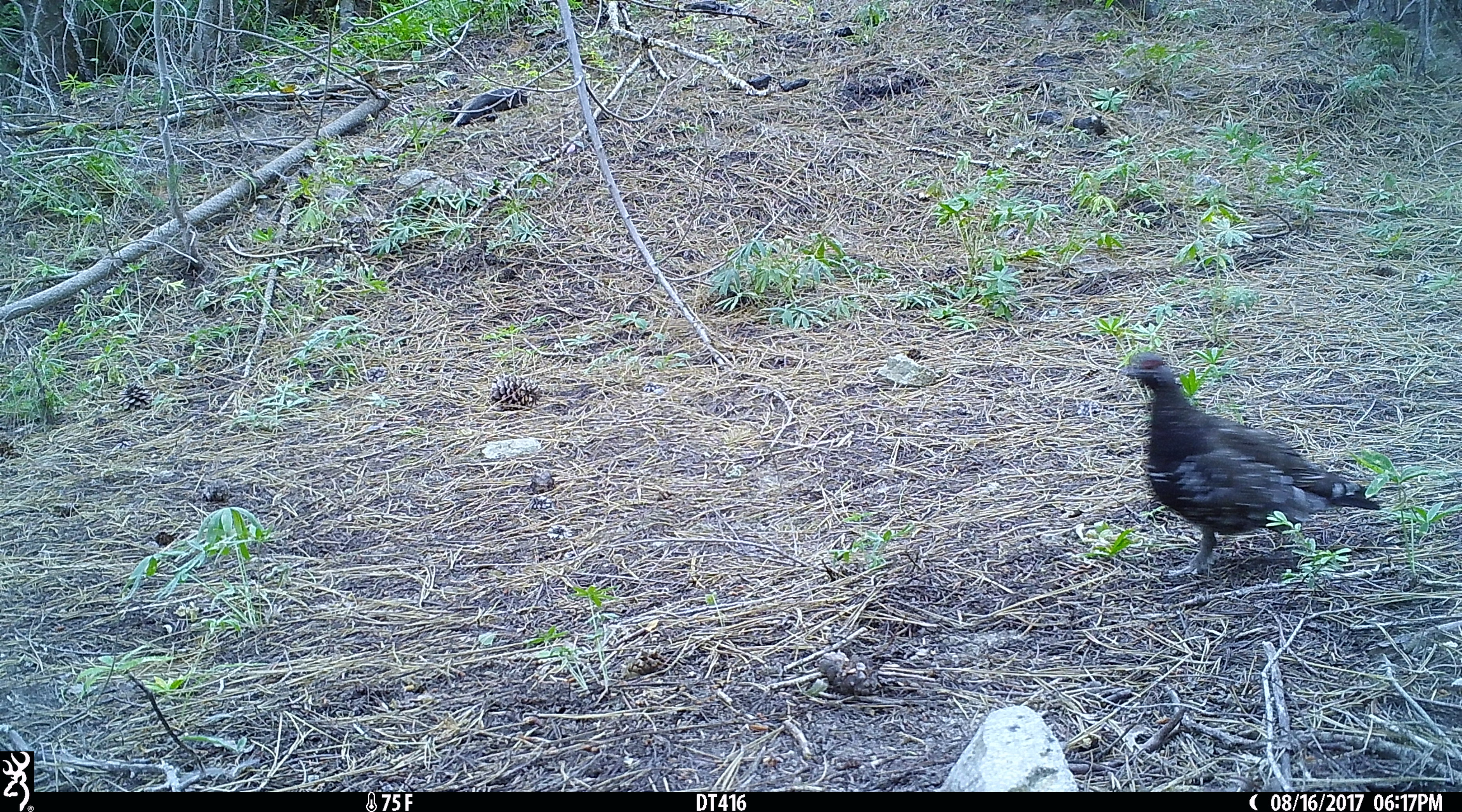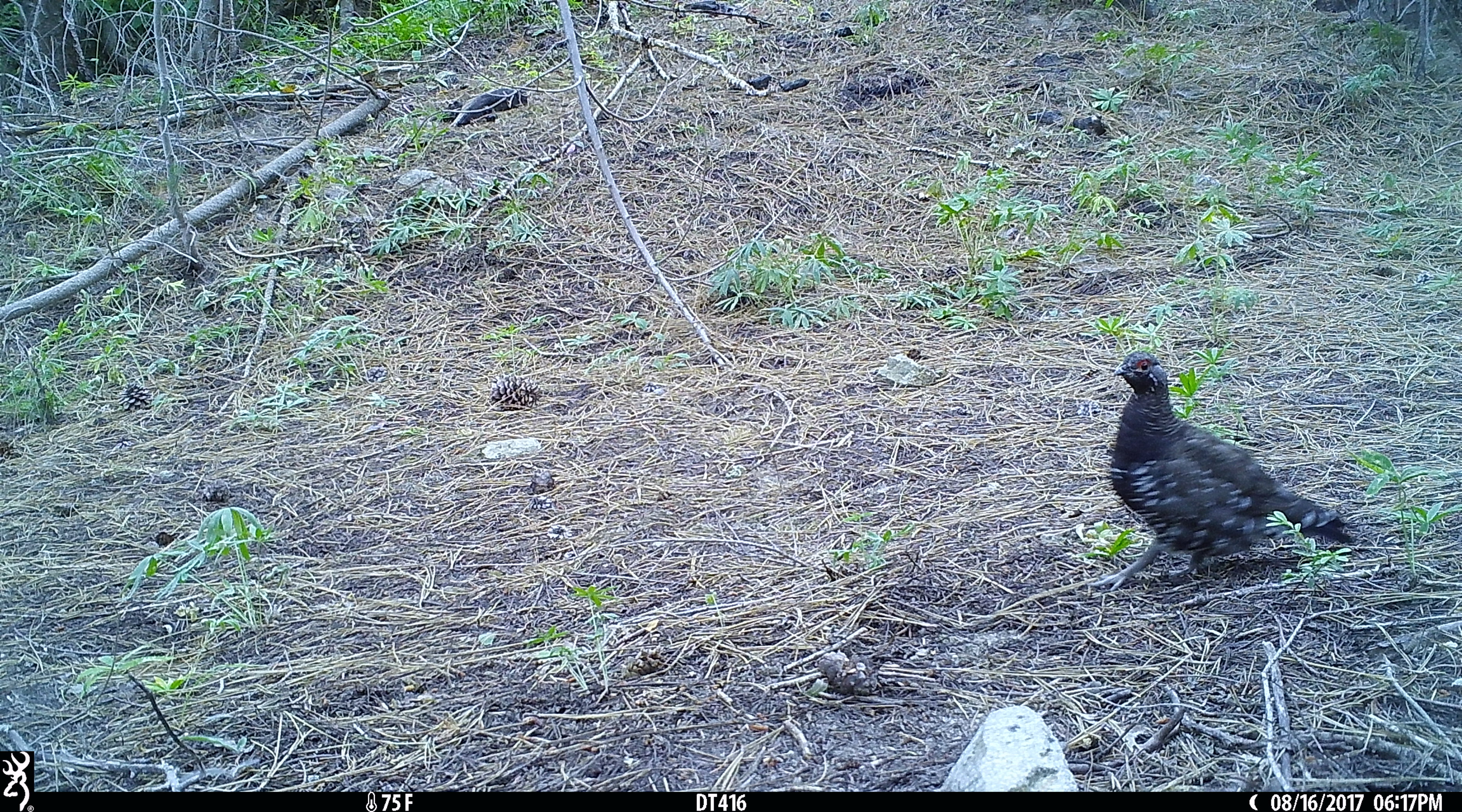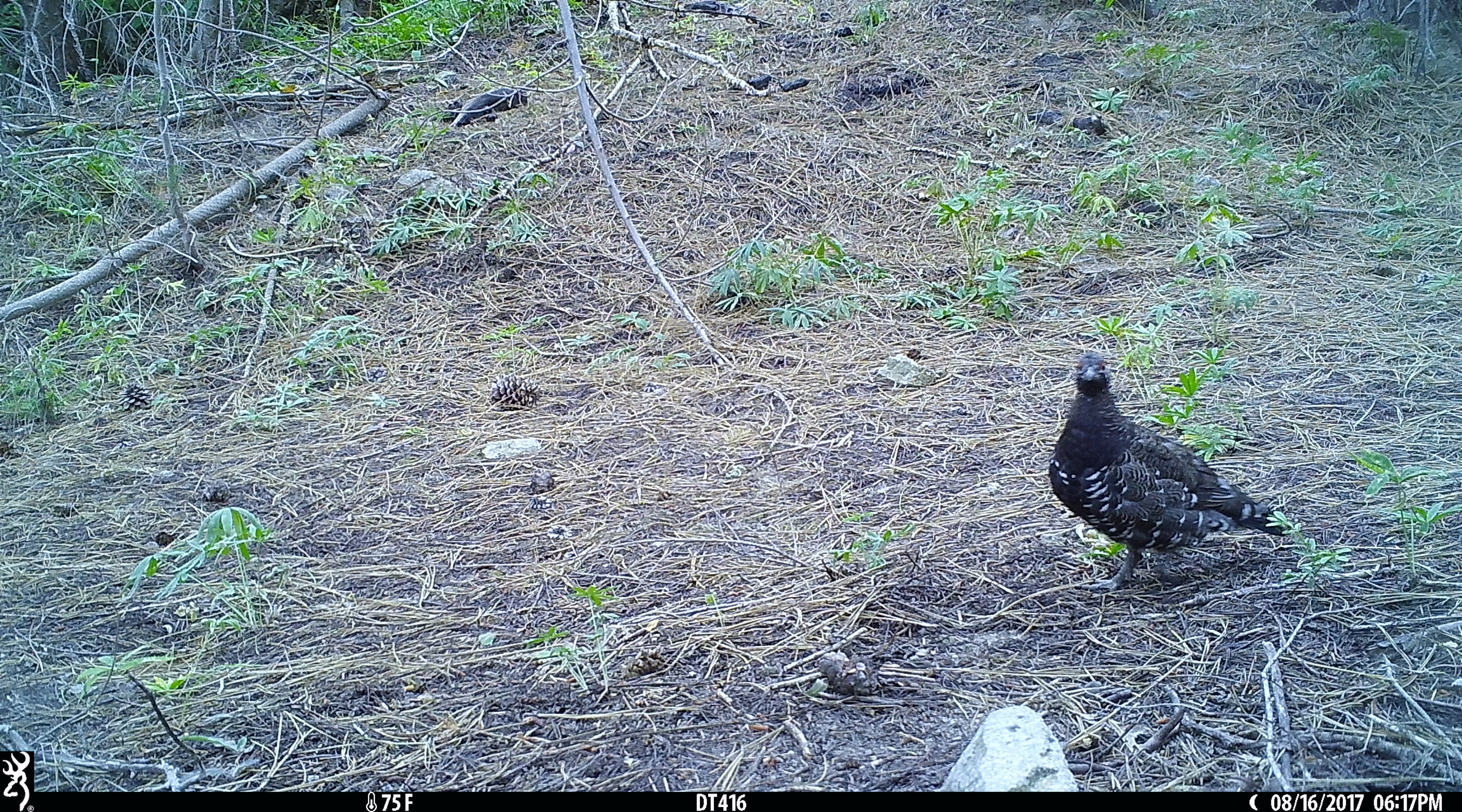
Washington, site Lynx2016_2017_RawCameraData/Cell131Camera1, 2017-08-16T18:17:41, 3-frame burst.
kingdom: Animalia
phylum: Chordata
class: Aves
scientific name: Aves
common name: birds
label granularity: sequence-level